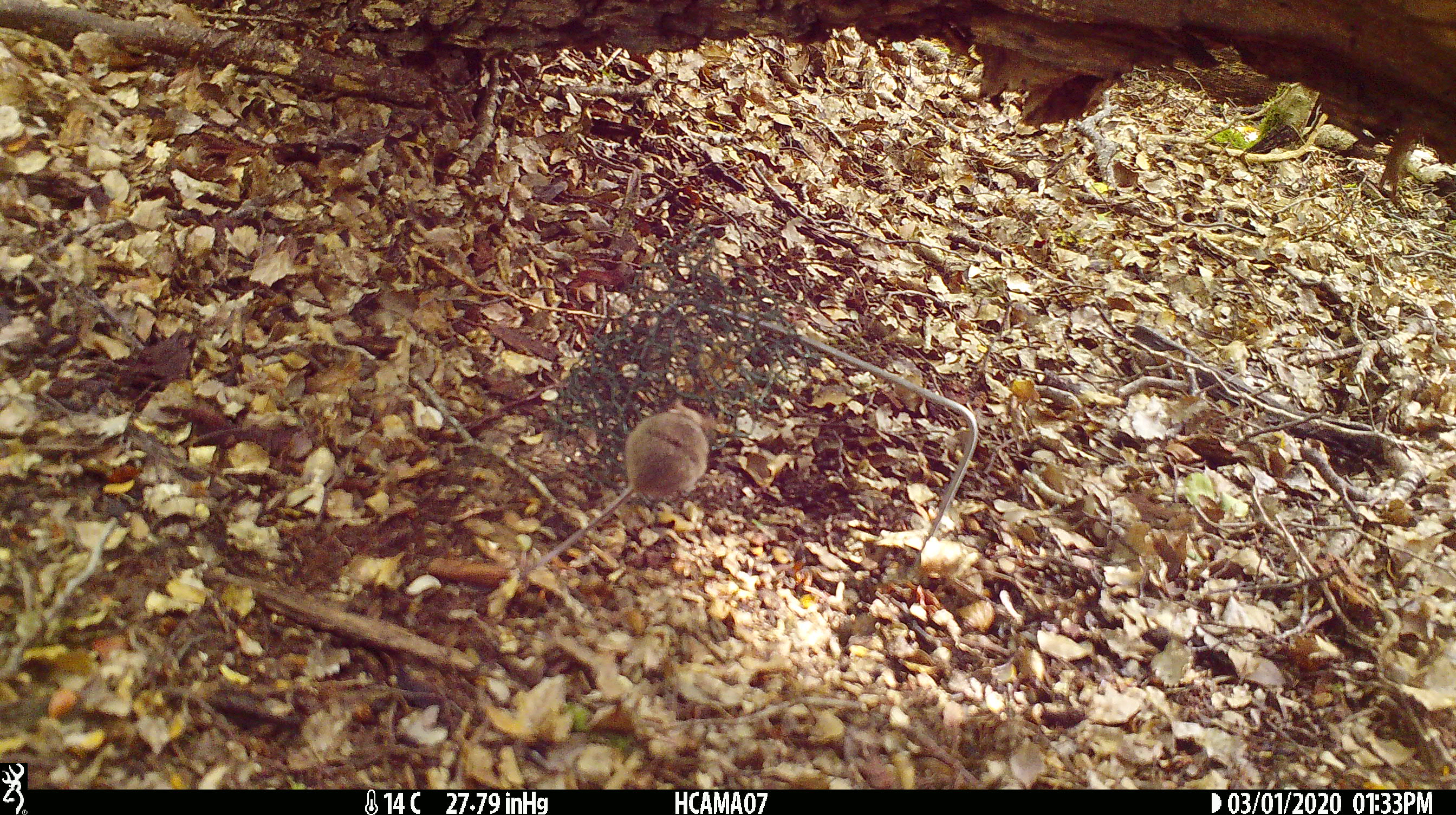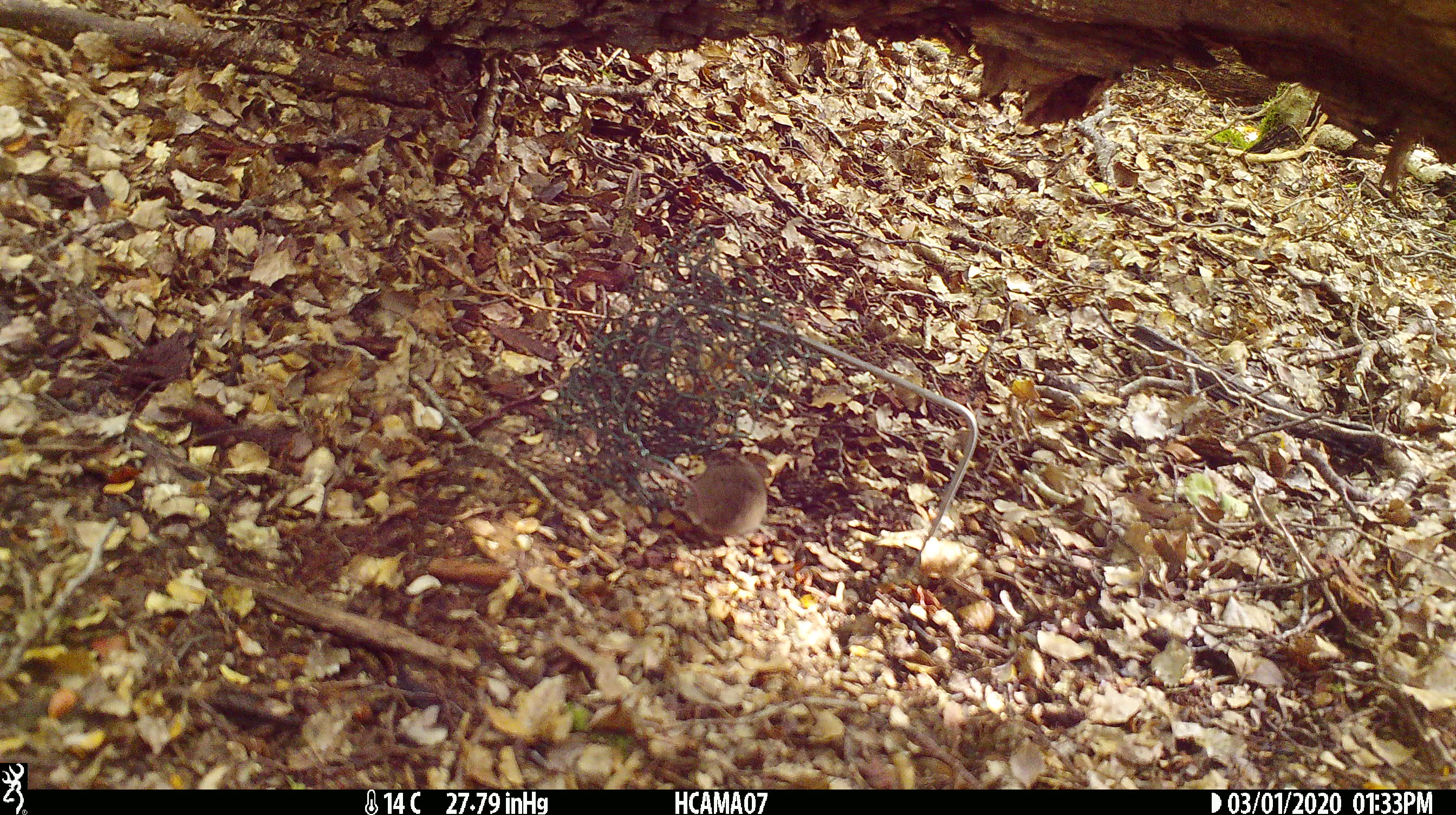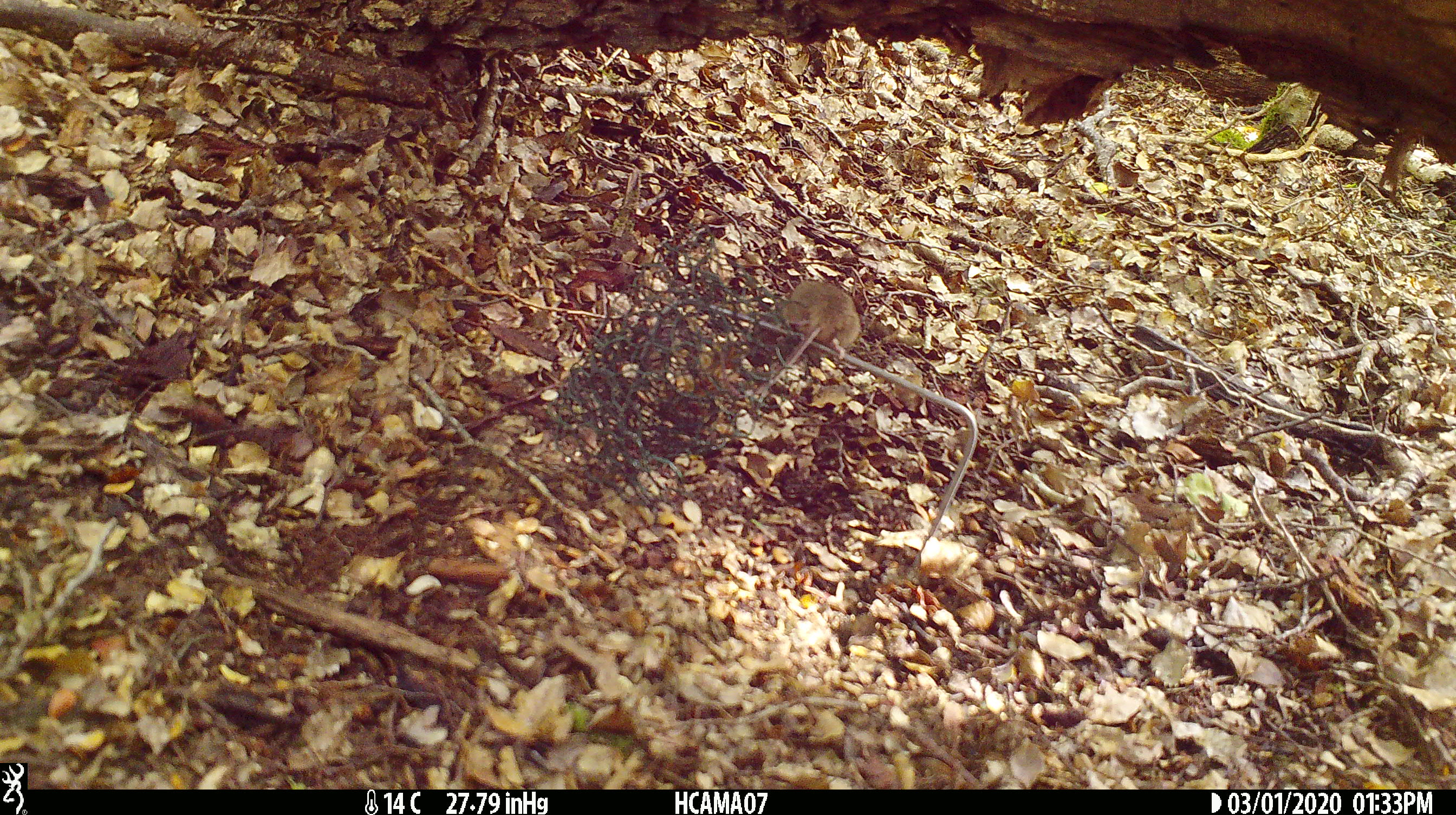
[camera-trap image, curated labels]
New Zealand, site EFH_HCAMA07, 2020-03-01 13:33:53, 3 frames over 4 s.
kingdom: Animalia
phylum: Chordata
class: Mammalia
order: Rodentia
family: Muridae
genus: Mus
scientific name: Mus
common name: mouse